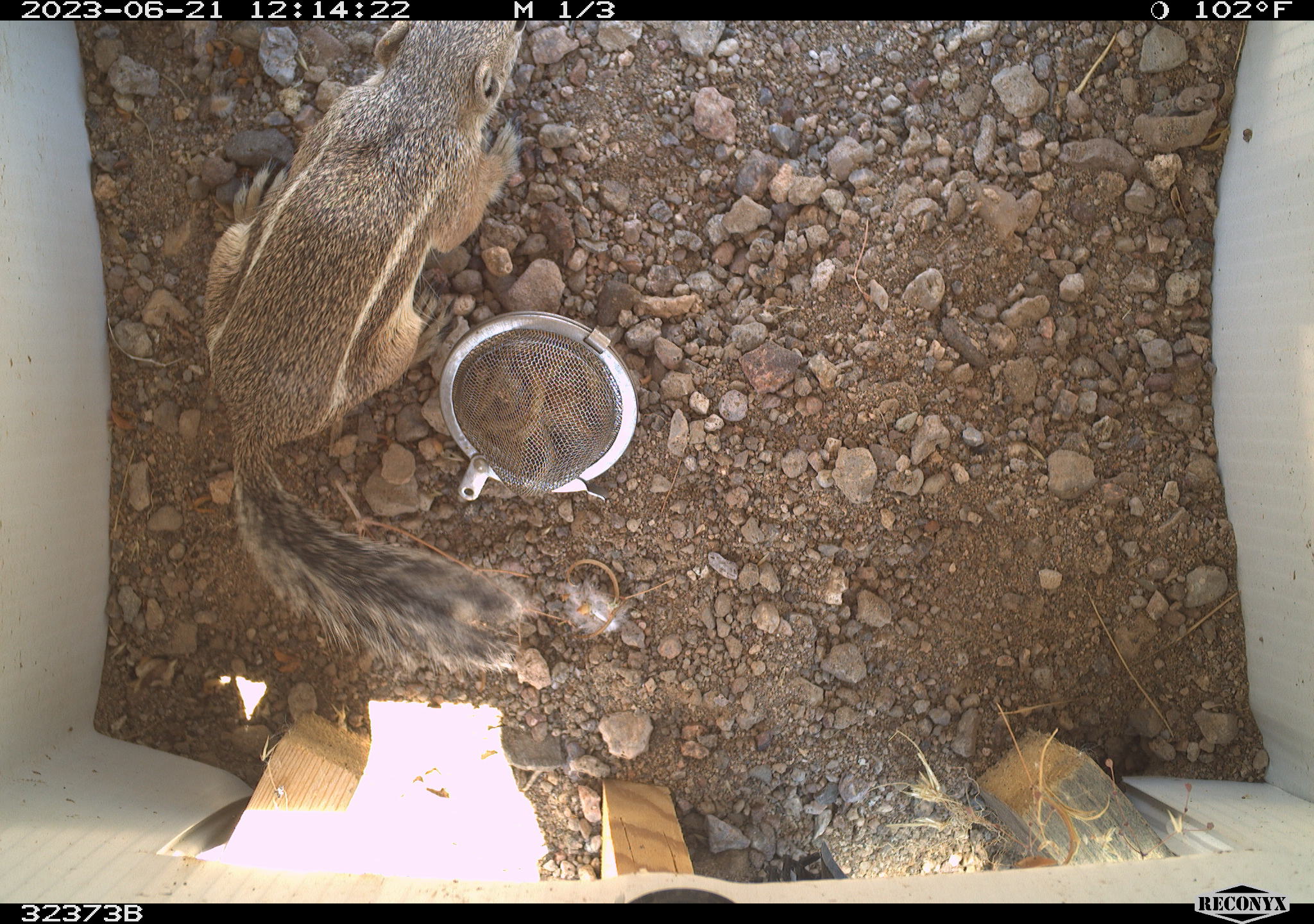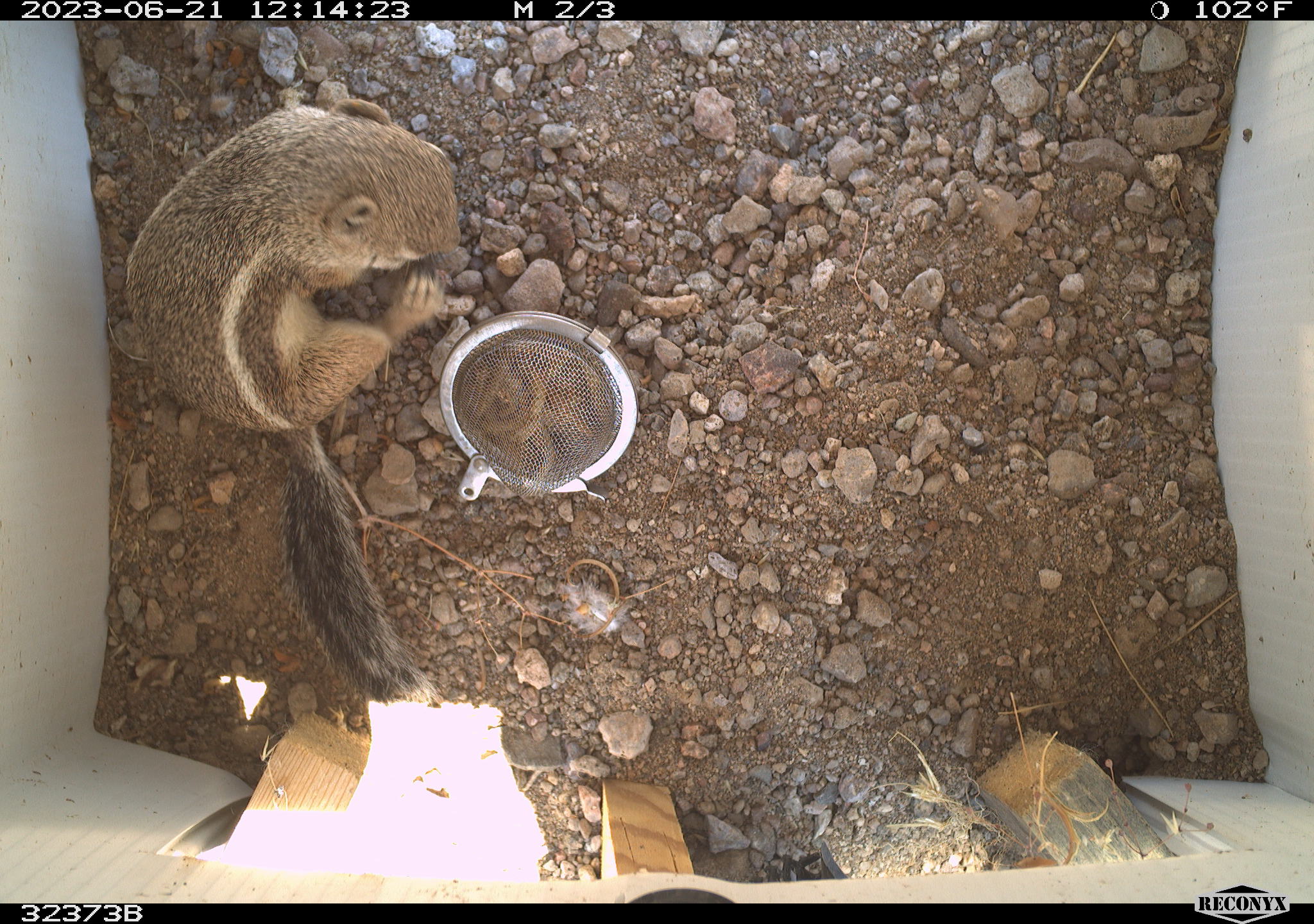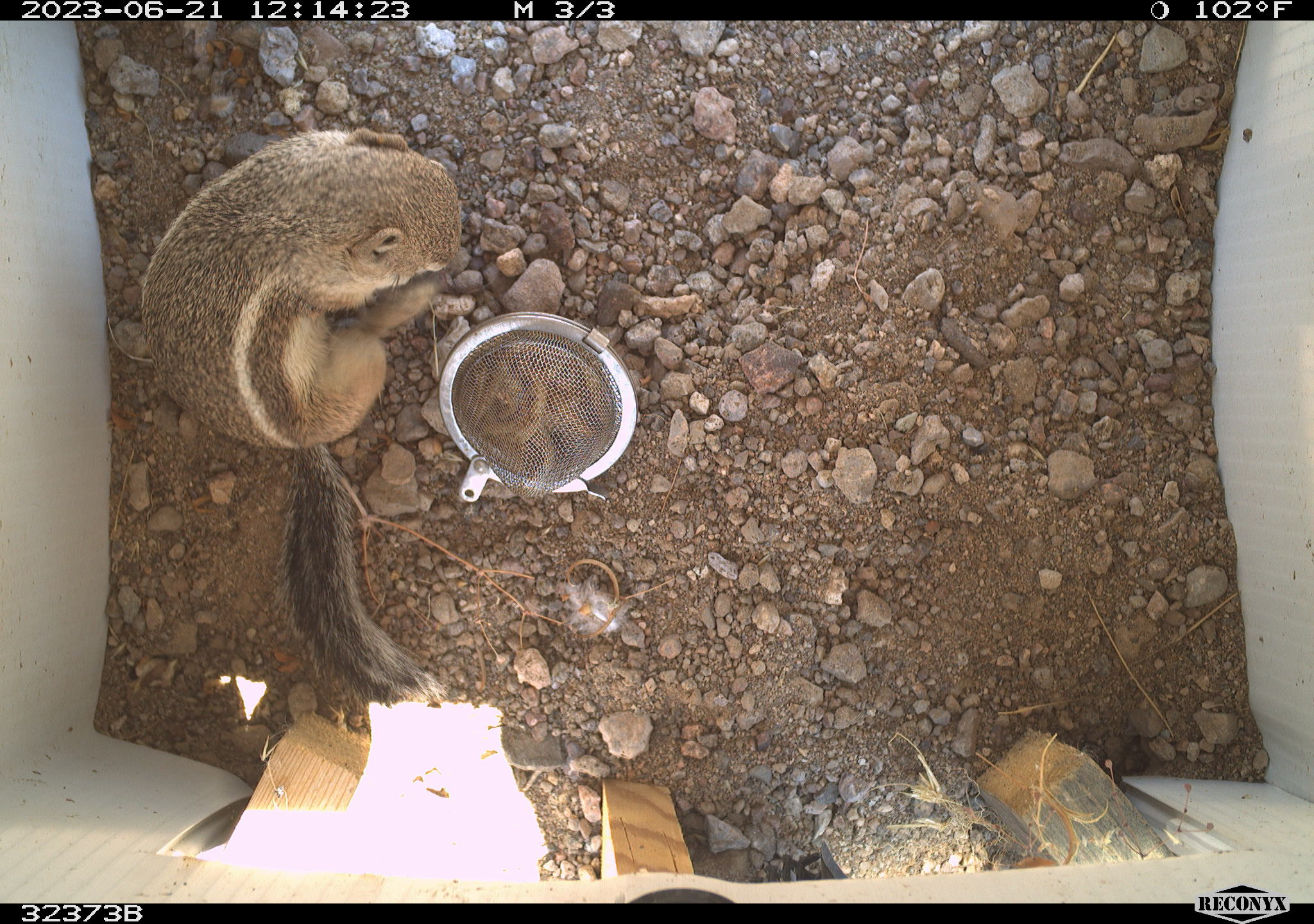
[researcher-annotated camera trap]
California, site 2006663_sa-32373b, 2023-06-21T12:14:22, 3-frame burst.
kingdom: Animalia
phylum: Chordata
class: Mammalia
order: Rodentia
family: Sciuridae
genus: Ammospermophilus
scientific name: Ammospermophilus leucurus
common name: white-tailed antelope squirrel